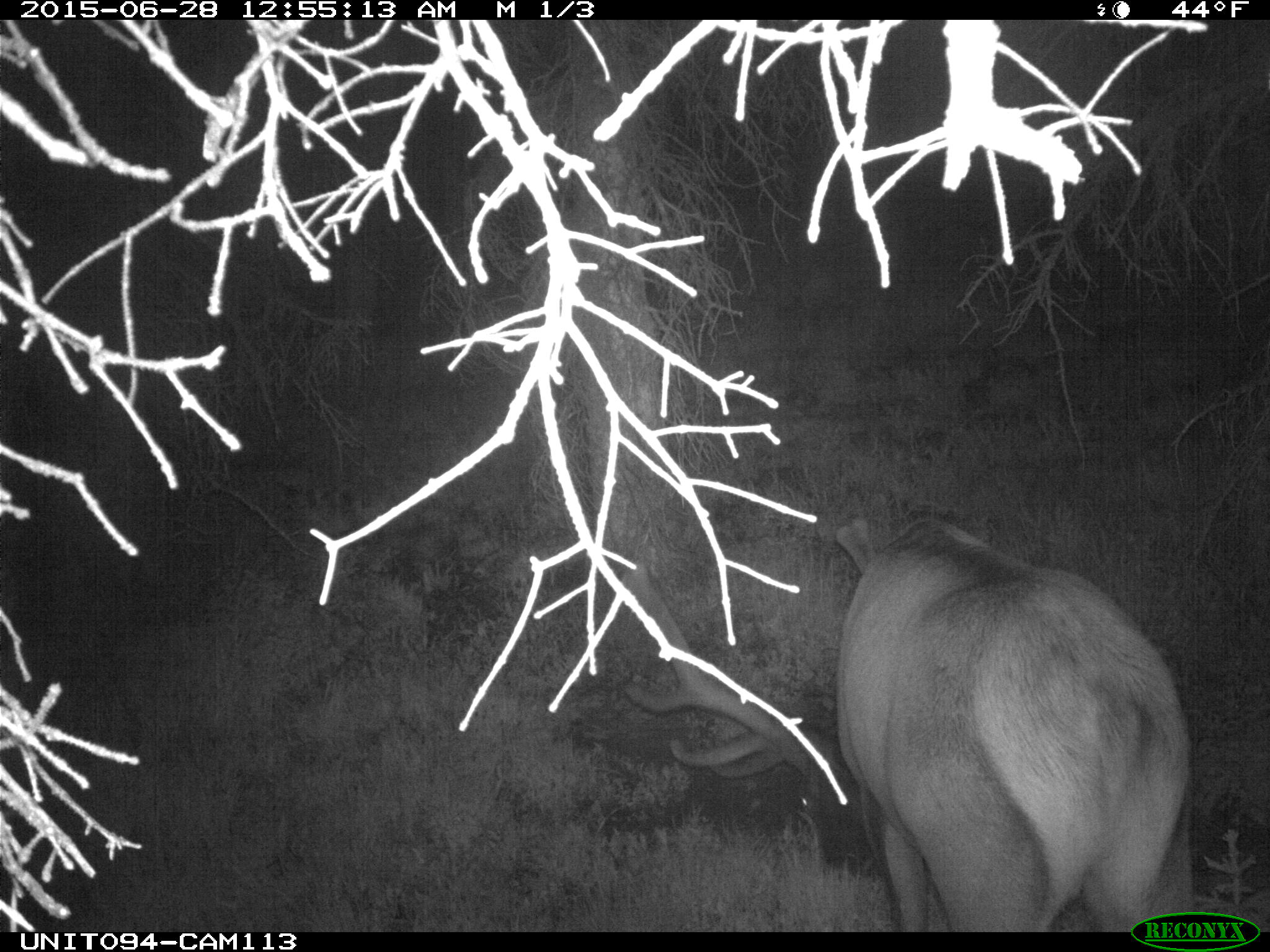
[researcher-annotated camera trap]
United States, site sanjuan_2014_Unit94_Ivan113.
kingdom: Animalia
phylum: Chordata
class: Mammalia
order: Artiodactyla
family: Cervidae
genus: Cervus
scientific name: Cervus elaphus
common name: red deer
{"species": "Cervus elaphus (red deer)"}